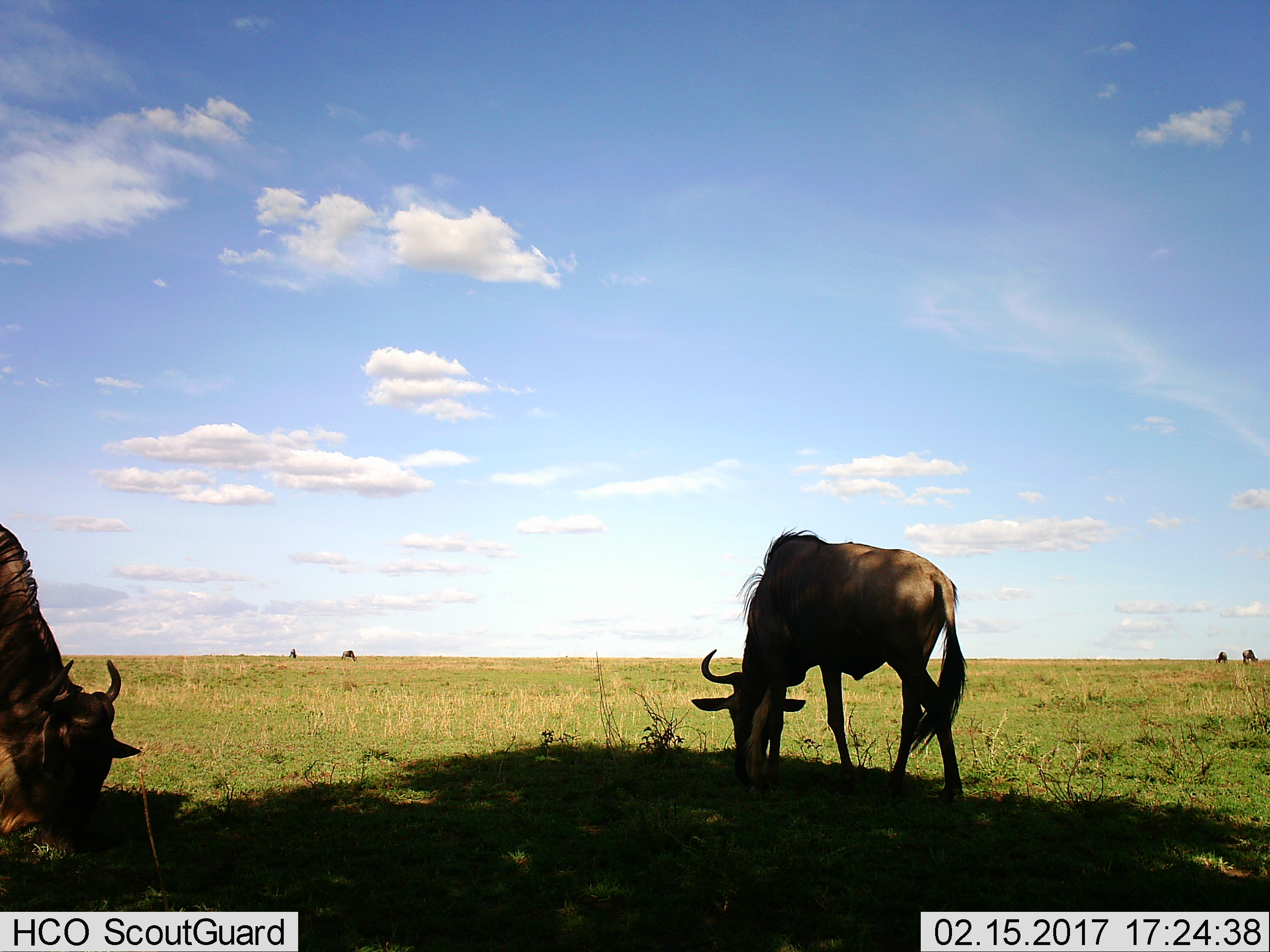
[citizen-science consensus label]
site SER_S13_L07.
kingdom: Animalia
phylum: Chordata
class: Mammalia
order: Artiodactyla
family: Bovidae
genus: Connochaetes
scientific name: Connochaetes taurinus taurinus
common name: blue wildebeest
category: wildebeestblue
Wildebeestblue (blue wildebeest) (Connochaetes taurinus taurinus), count 6. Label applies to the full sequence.